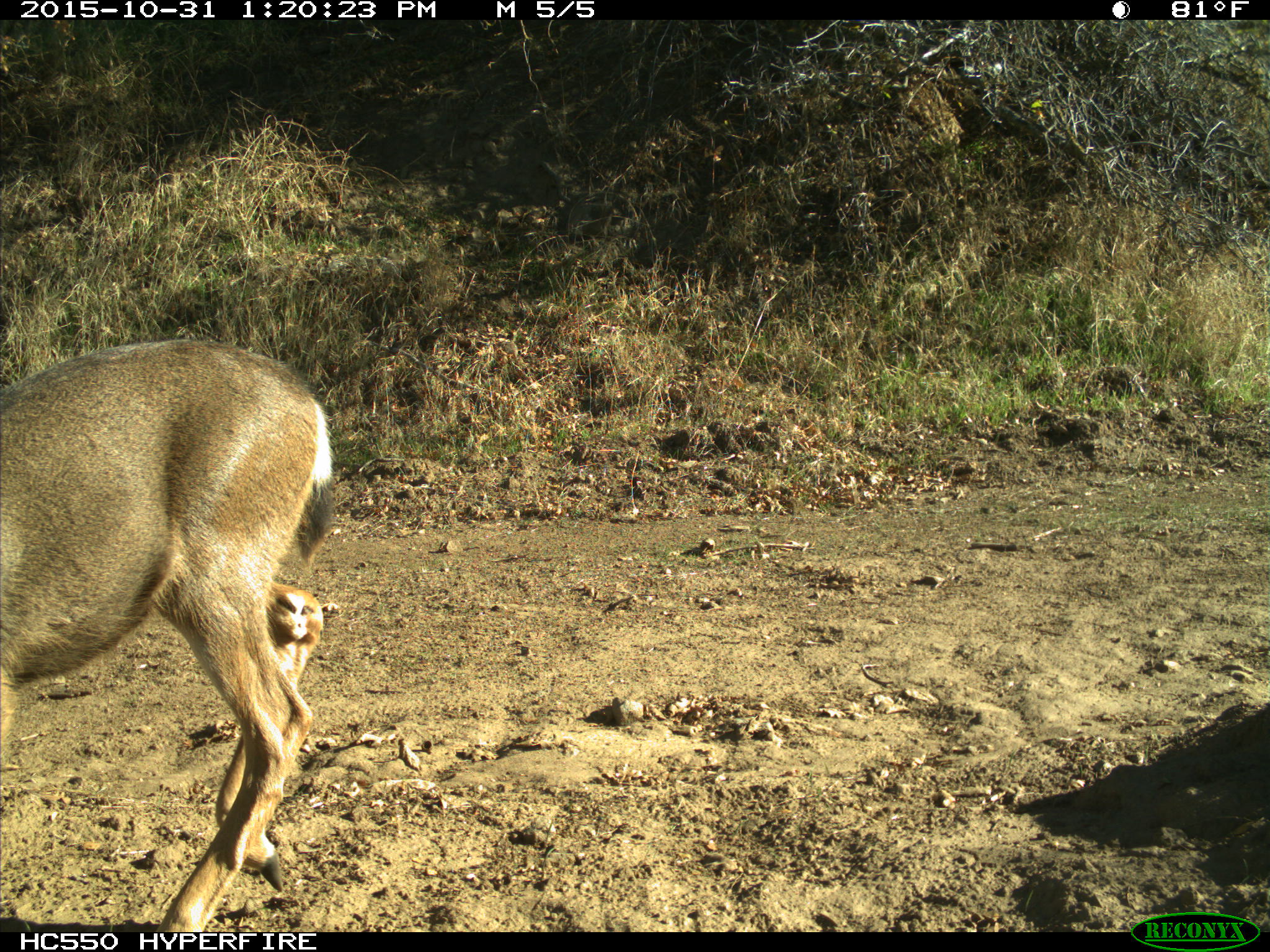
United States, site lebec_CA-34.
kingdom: Animalia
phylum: Chordata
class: Mammalia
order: Artiodactyla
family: Cervidae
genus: Odocoileus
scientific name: Odocoileus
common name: deer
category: unidentified deer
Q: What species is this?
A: Unidentified deer (deer) (Odocoileus).